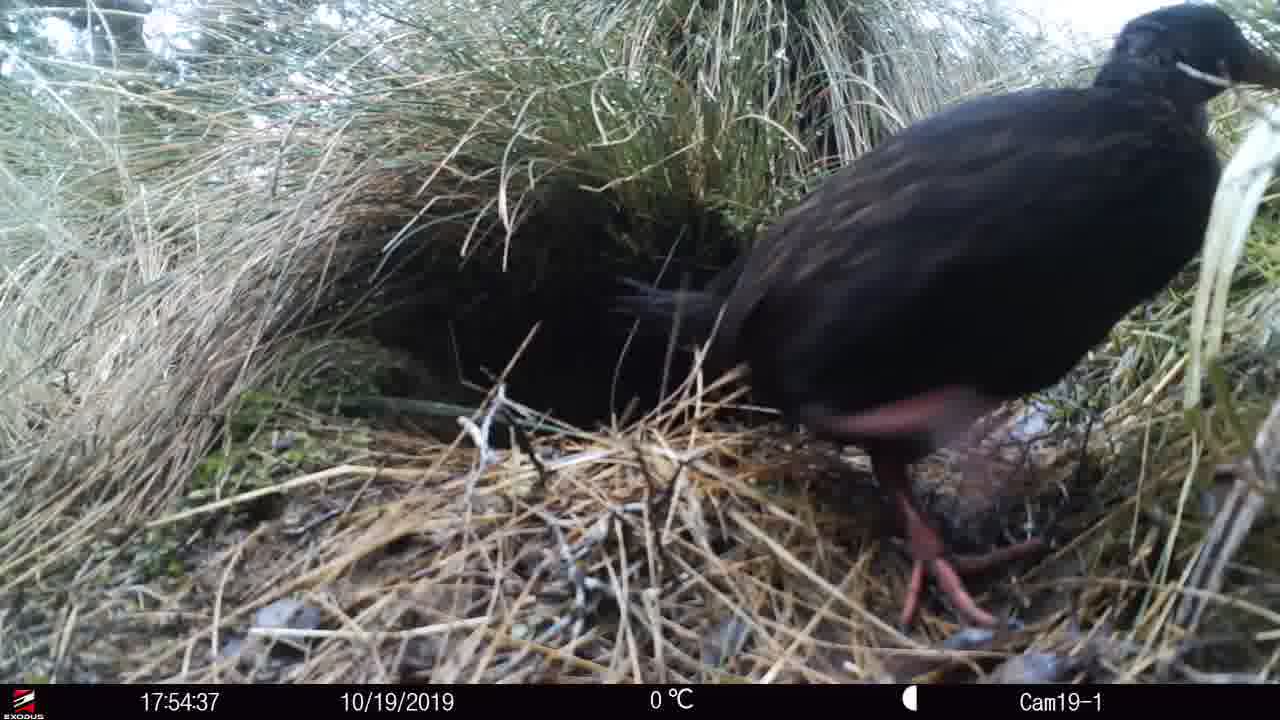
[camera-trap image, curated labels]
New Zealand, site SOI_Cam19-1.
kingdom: Animalia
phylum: Chordata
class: Aves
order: Gruiformes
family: Rallidae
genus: Gallirallus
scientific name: Gallirallus australis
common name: weka